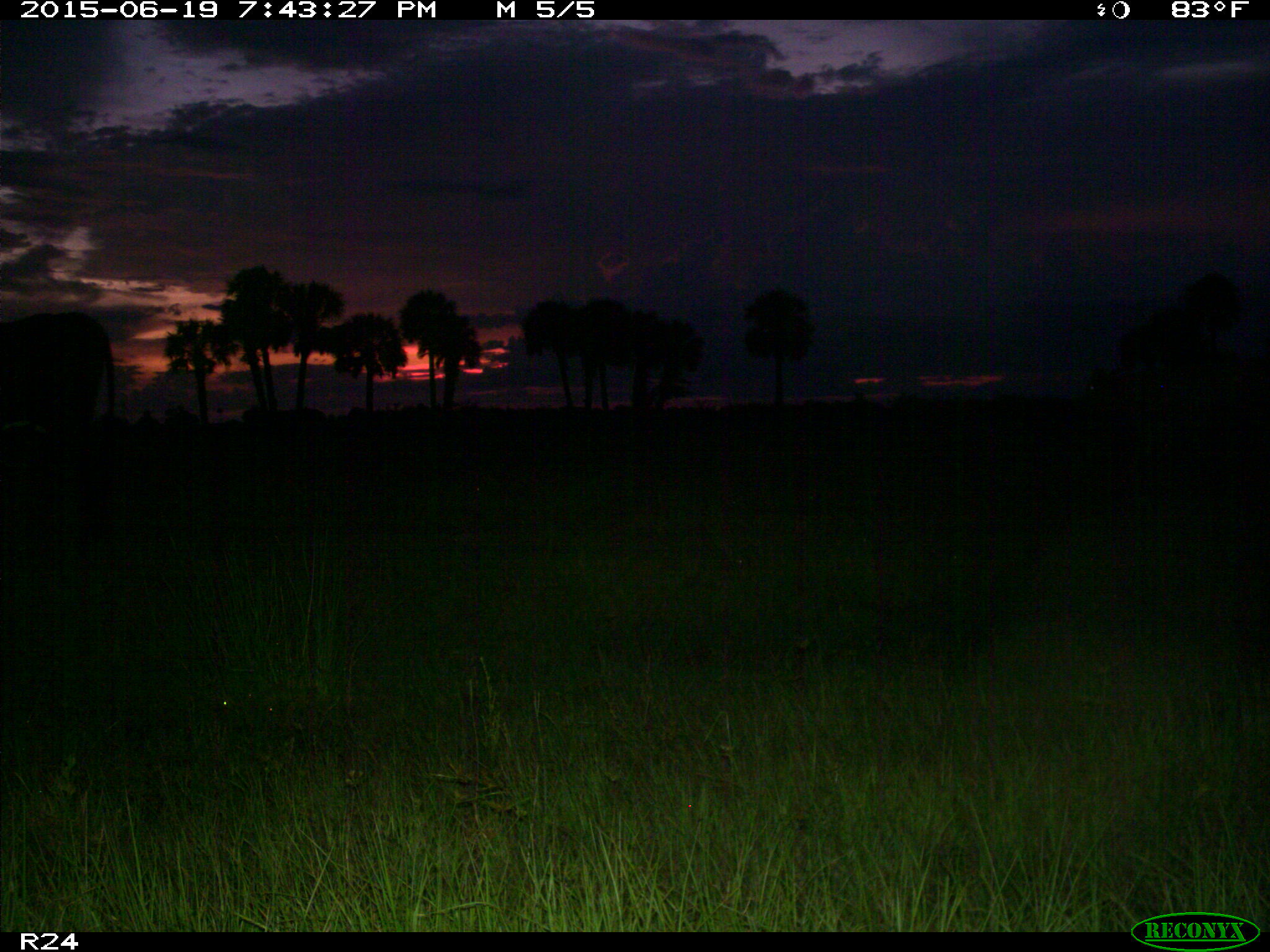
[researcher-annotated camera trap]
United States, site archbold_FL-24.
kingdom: Animalia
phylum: Chordata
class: Mammalia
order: Artiodactyla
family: Bovidae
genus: Bos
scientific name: Bos taurus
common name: domestic cow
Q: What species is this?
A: Bos taurus (domestic cow).